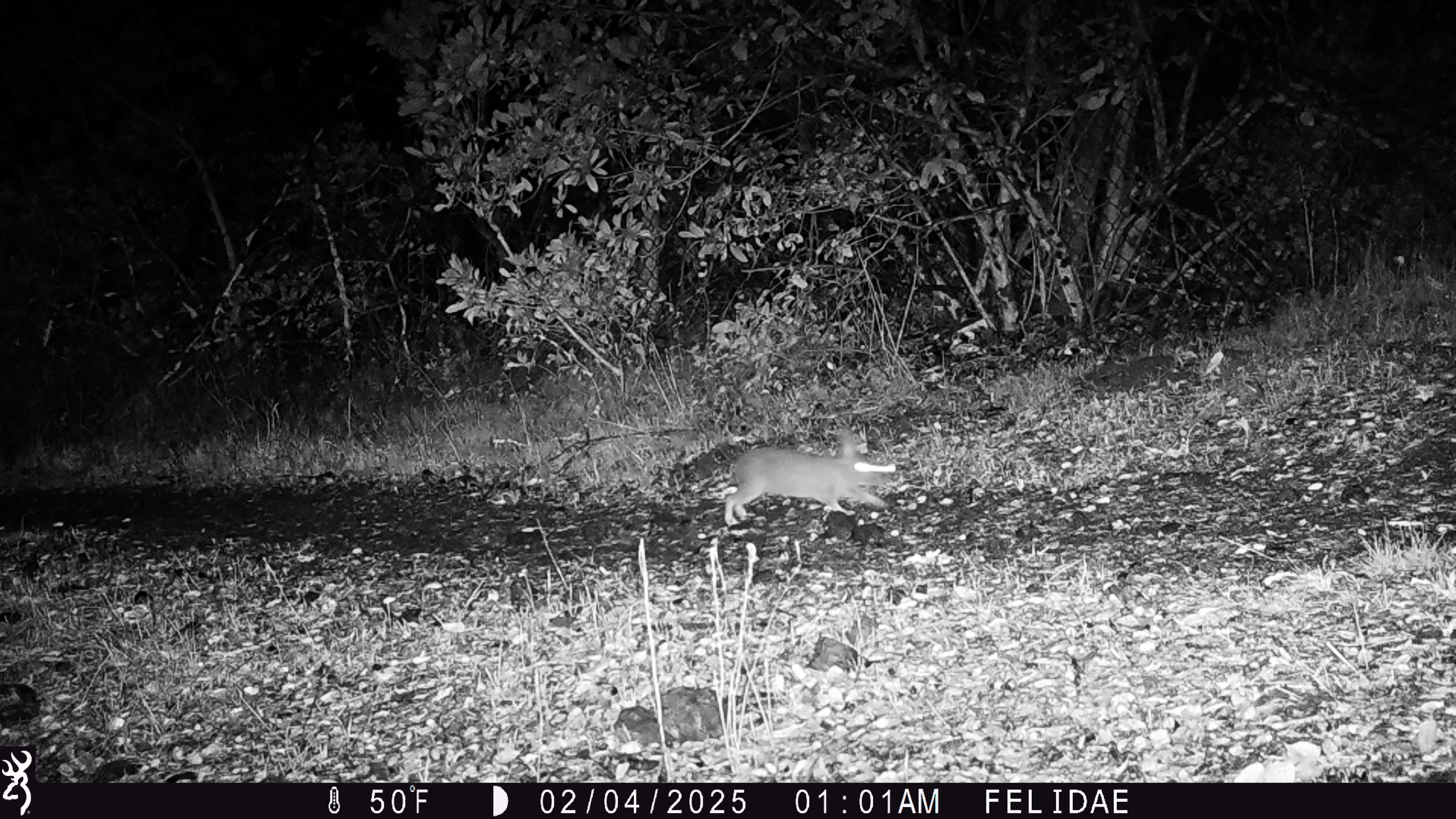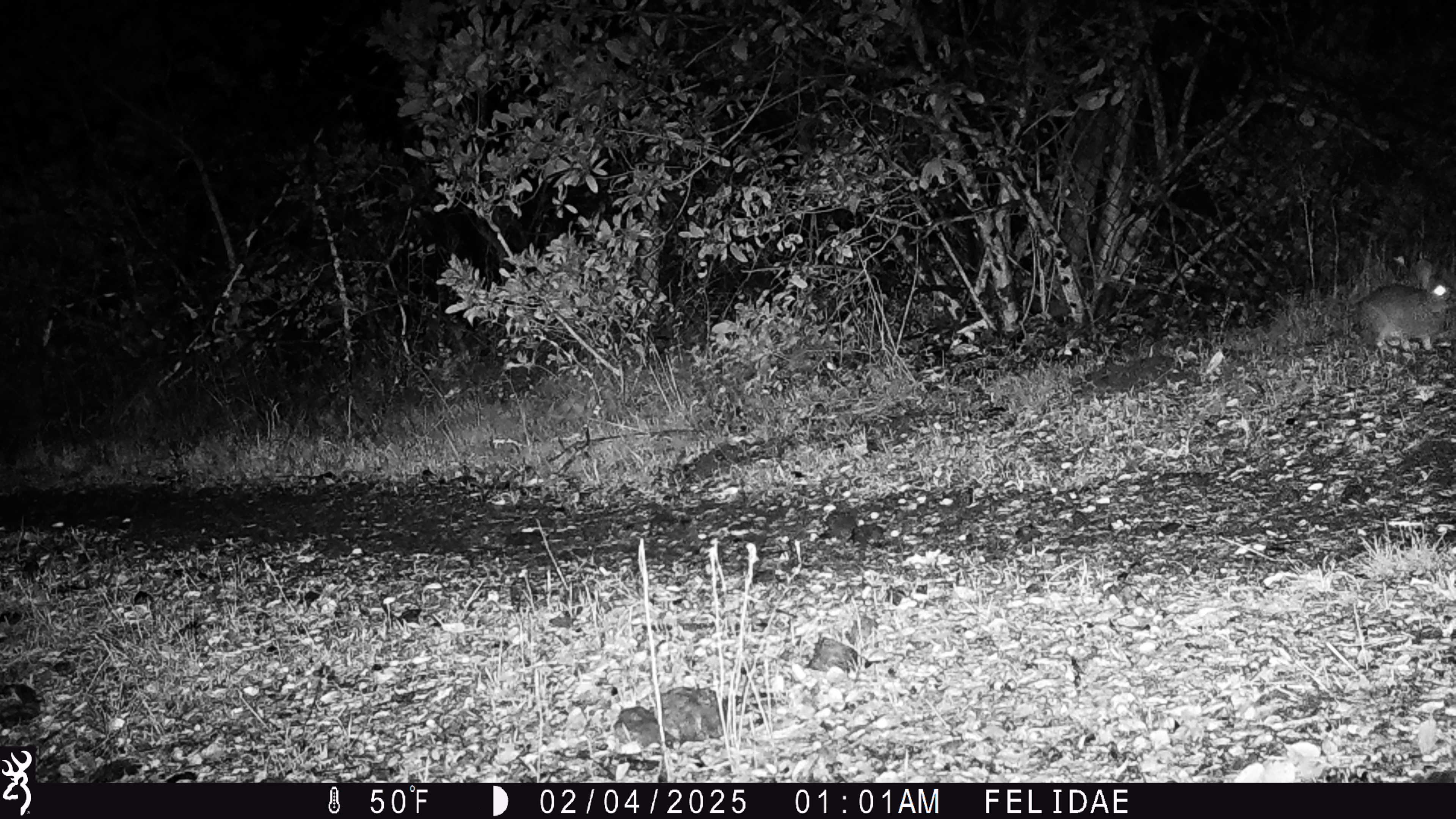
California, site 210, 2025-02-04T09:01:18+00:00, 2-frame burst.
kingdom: Animalia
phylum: Chordata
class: Mammalia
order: Lagomorpha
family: Leporidae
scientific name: Leporidae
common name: rabbit